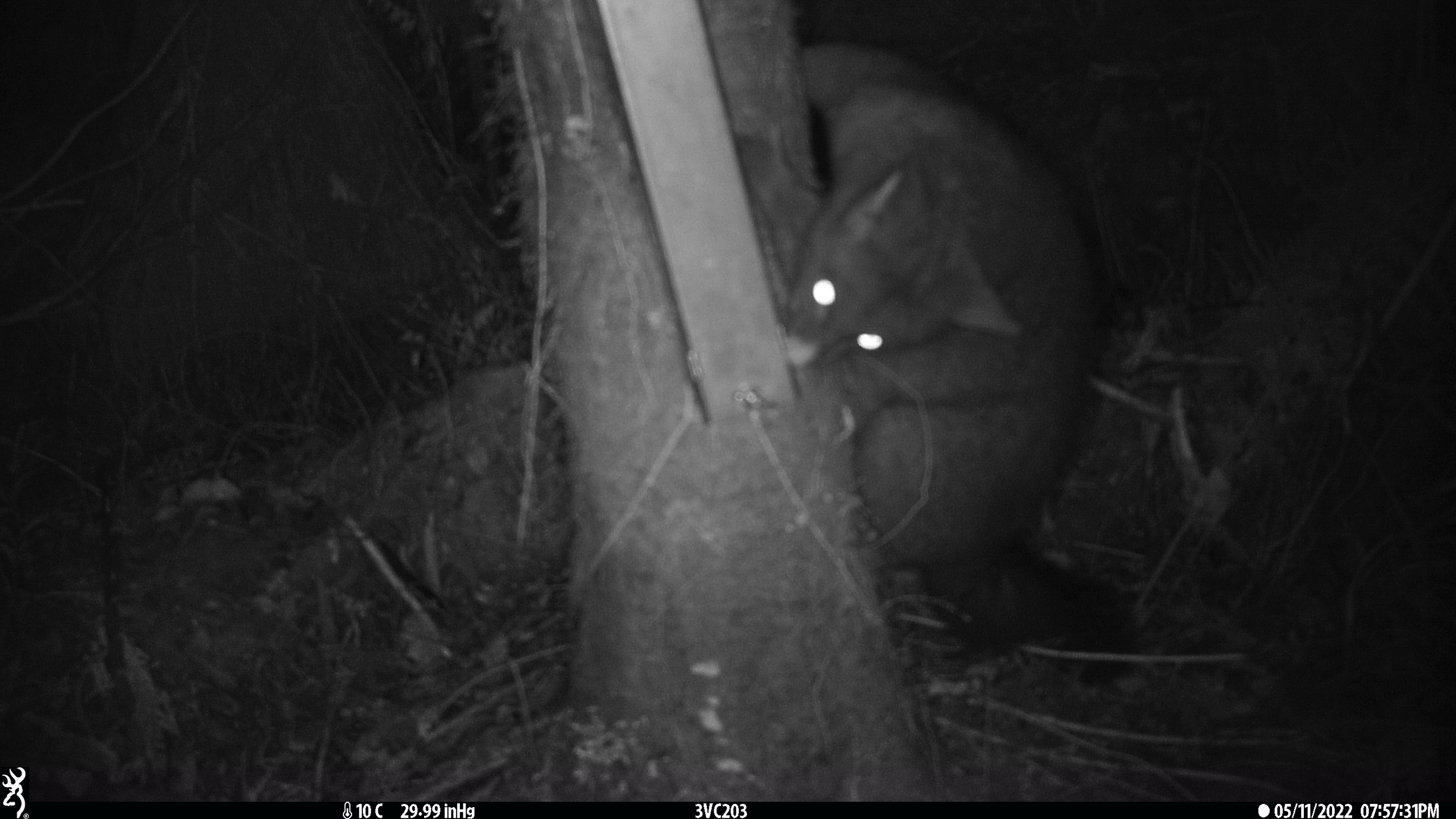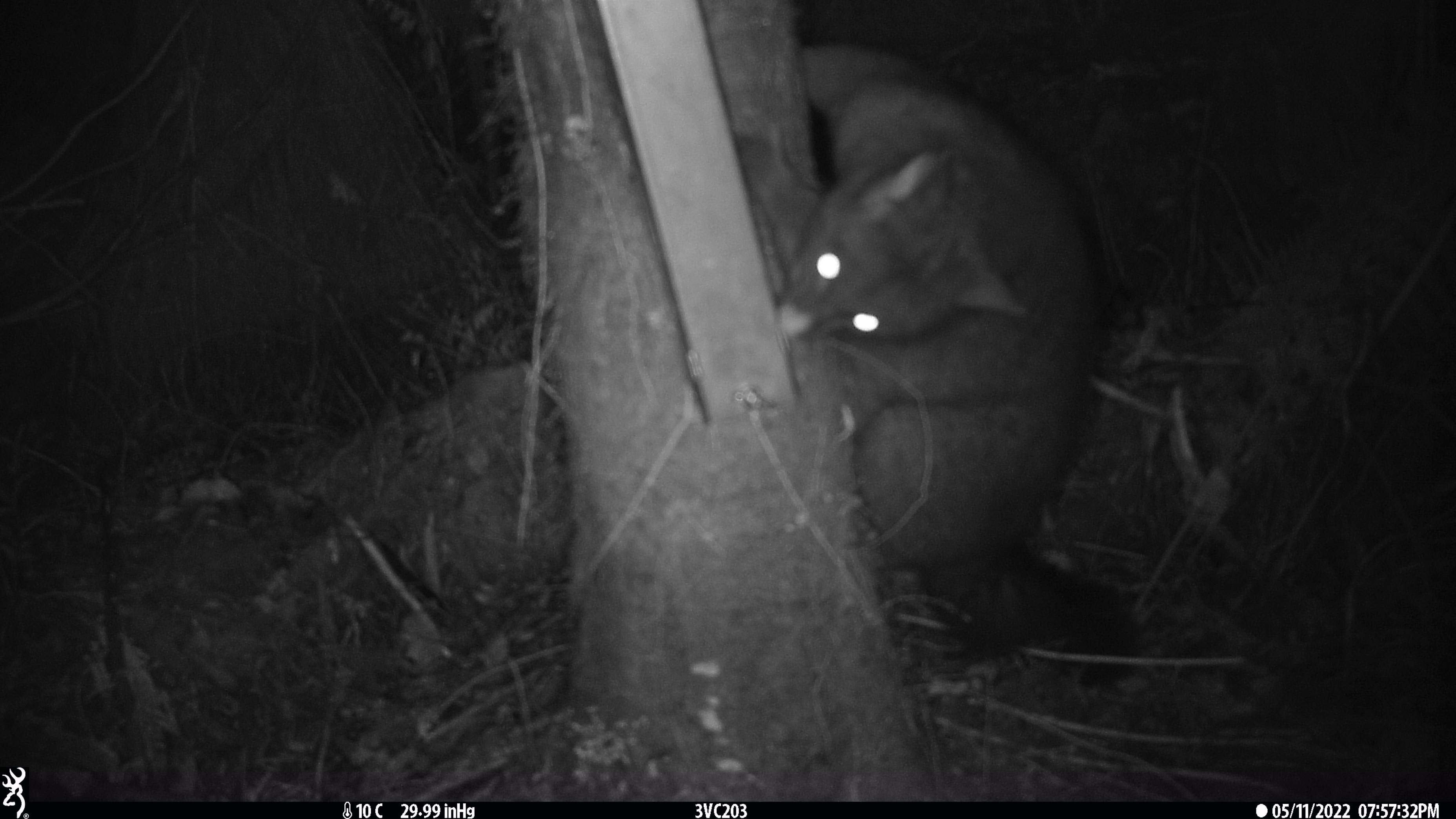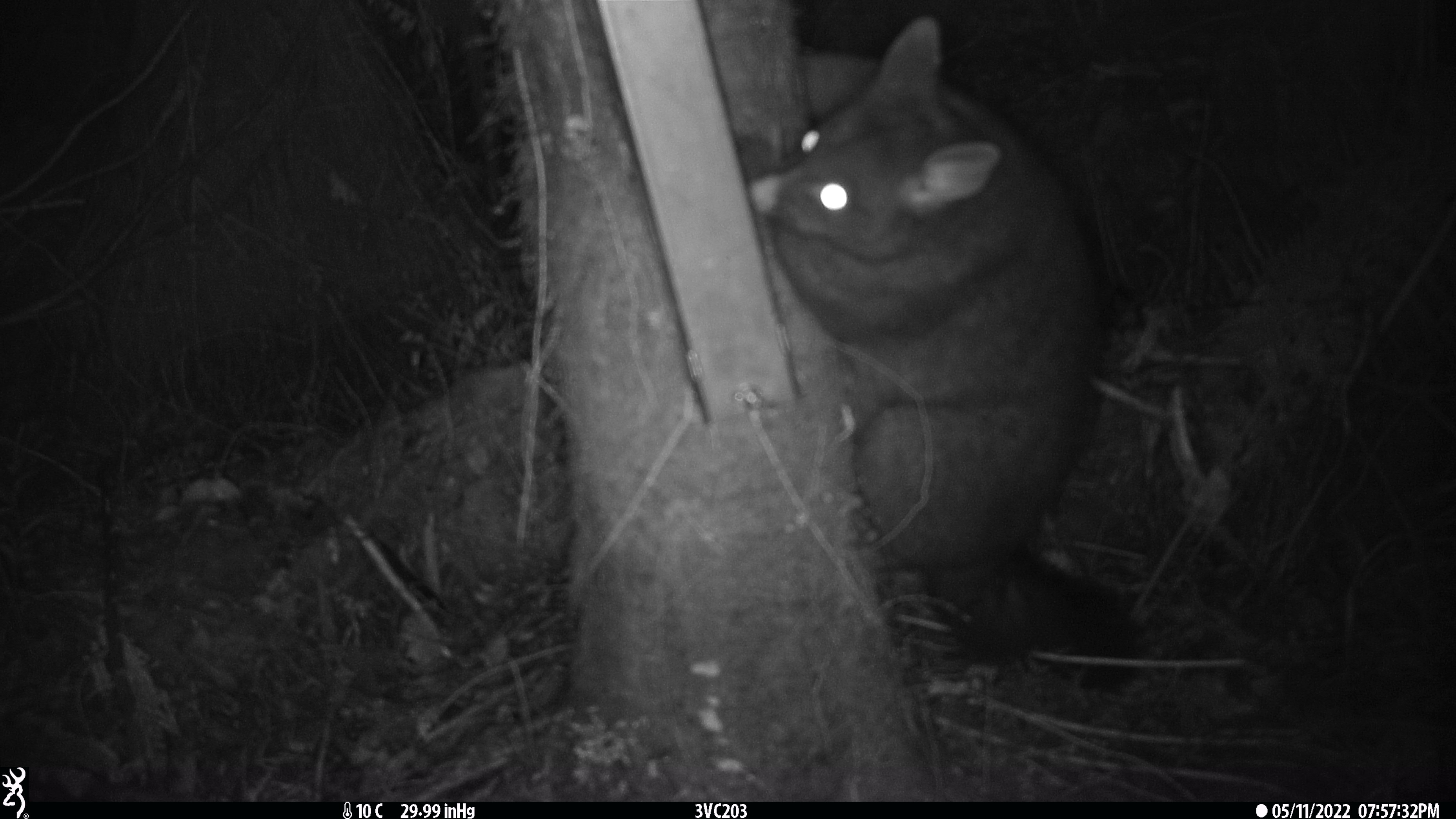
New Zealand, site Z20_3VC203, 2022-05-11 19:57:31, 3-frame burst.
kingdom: Animalia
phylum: Chordata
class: Mammalia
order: Diprotodontia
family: Phalangeridae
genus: Trichosurus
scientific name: Trichosurus vulpecula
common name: common brushtail possum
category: possum